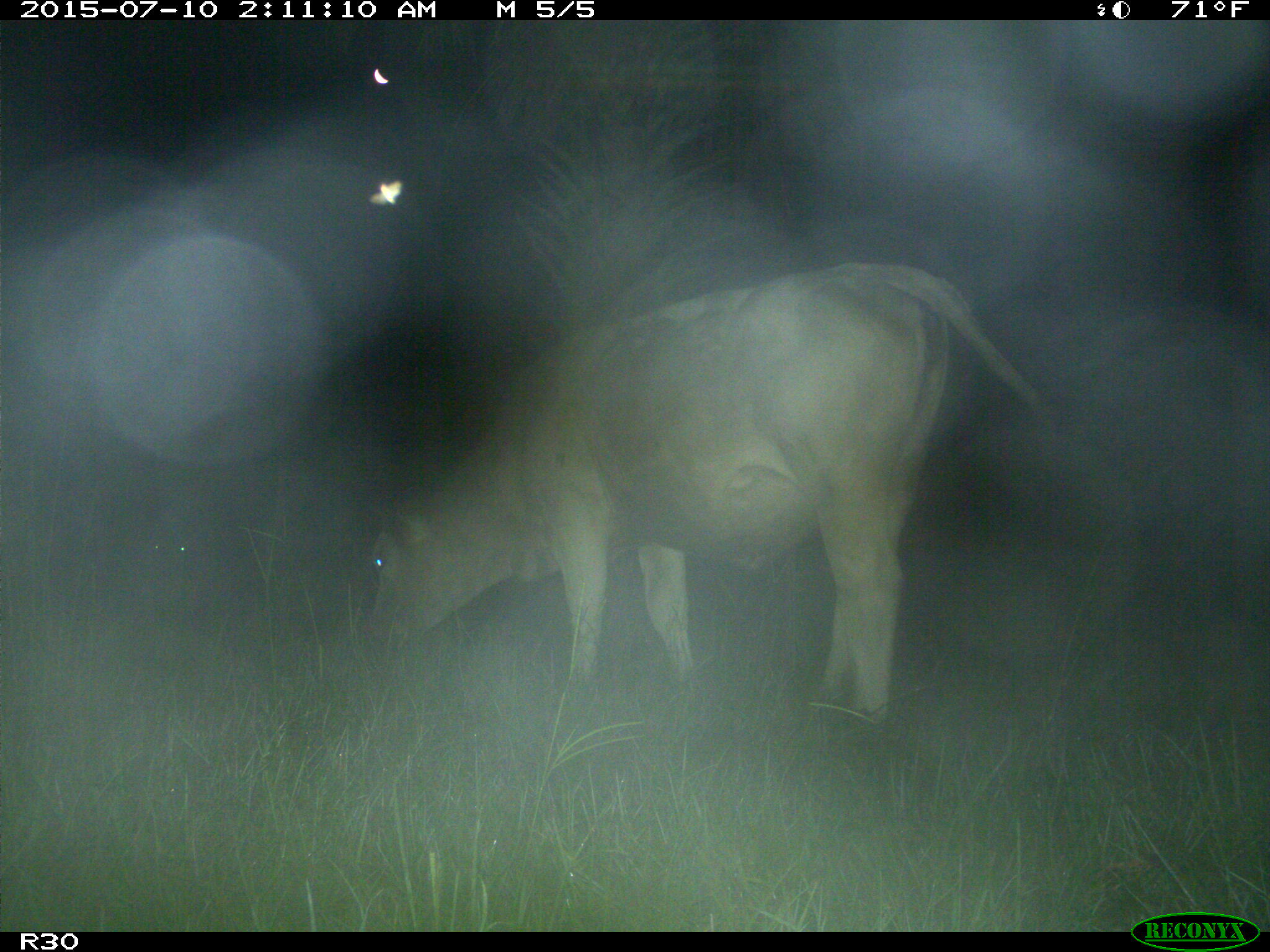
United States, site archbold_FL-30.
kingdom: Animalia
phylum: Chordata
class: Mammalia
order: Artiodactyla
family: Bovidae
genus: Bos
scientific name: Bos taurus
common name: domestic cow